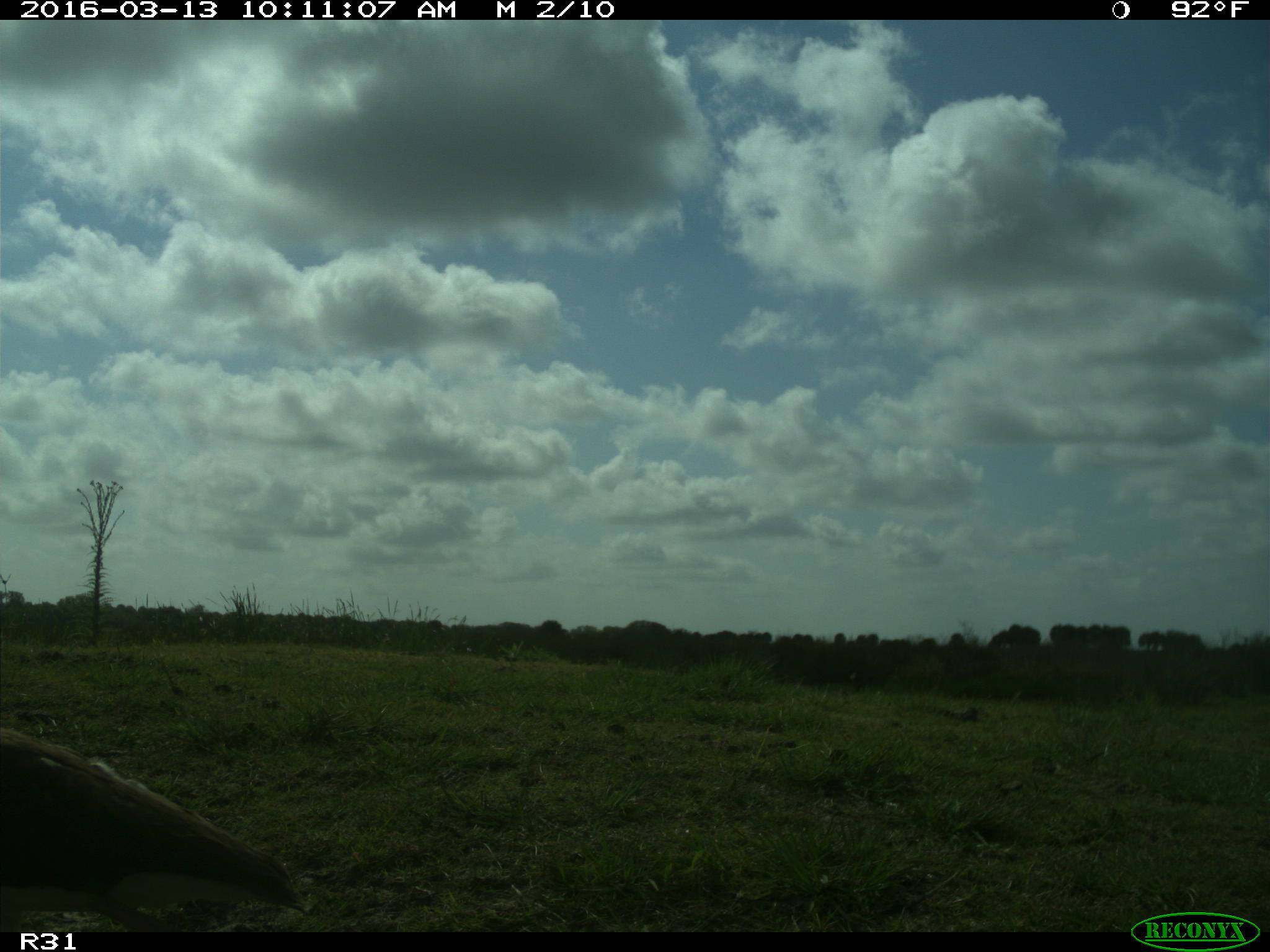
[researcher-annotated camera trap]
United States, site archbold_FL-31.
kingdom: Animalia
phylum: Chordata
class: Aves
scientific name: Aves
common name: birds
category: unidentified bird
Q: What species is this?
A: Unidentified bird (birds) (Aves).